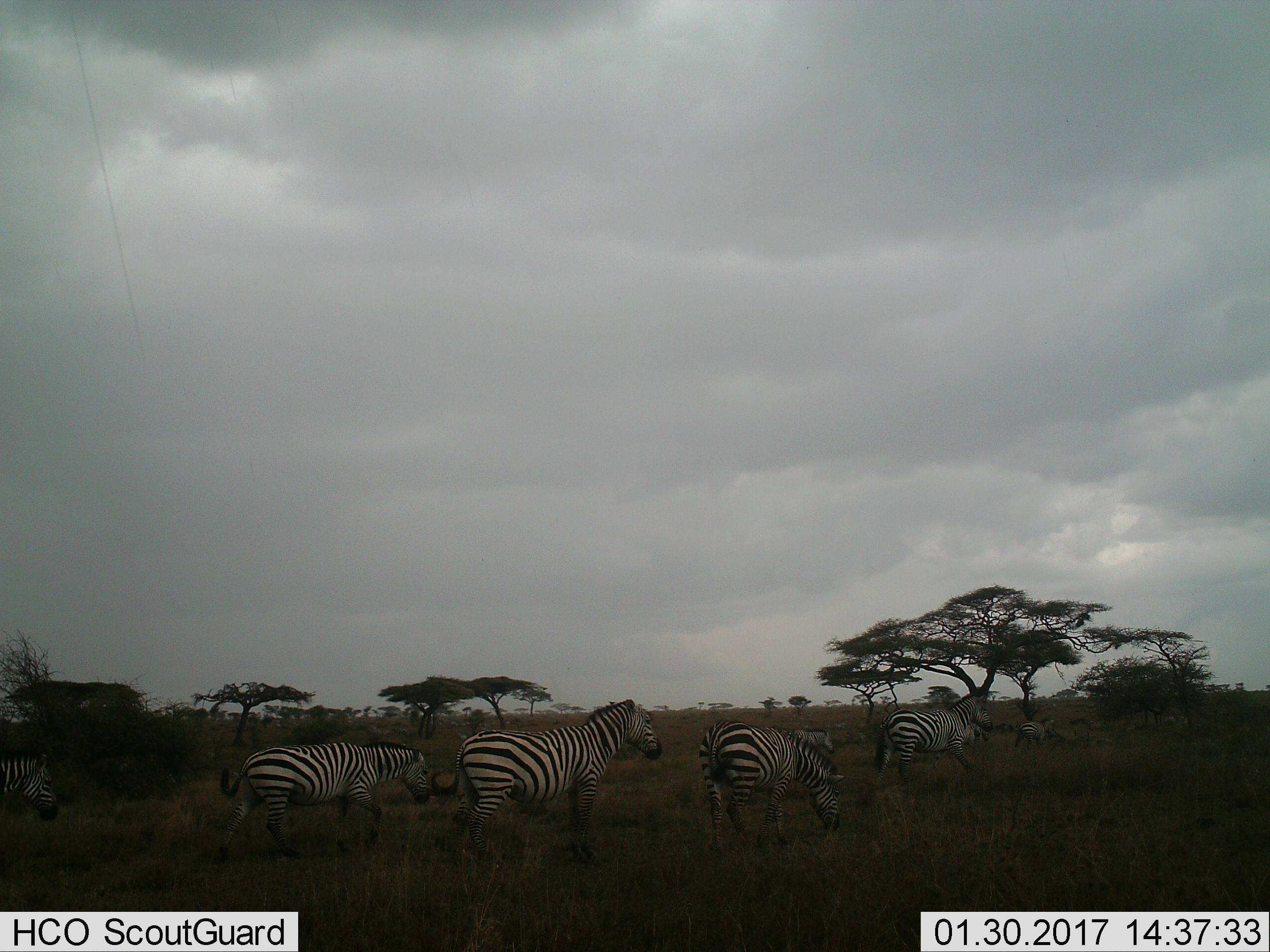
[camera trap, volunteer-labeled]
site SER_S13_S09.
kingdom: Animalia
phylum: Chordata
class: Mammalia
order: Perissodactyla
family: Equidae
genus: Equus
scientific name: Equus quagga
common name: plains zebra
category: zebraplains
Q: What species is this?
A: Zebraplains (plains zebra) (Equus quagga).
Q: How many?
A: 7.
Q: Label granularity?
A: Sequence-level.